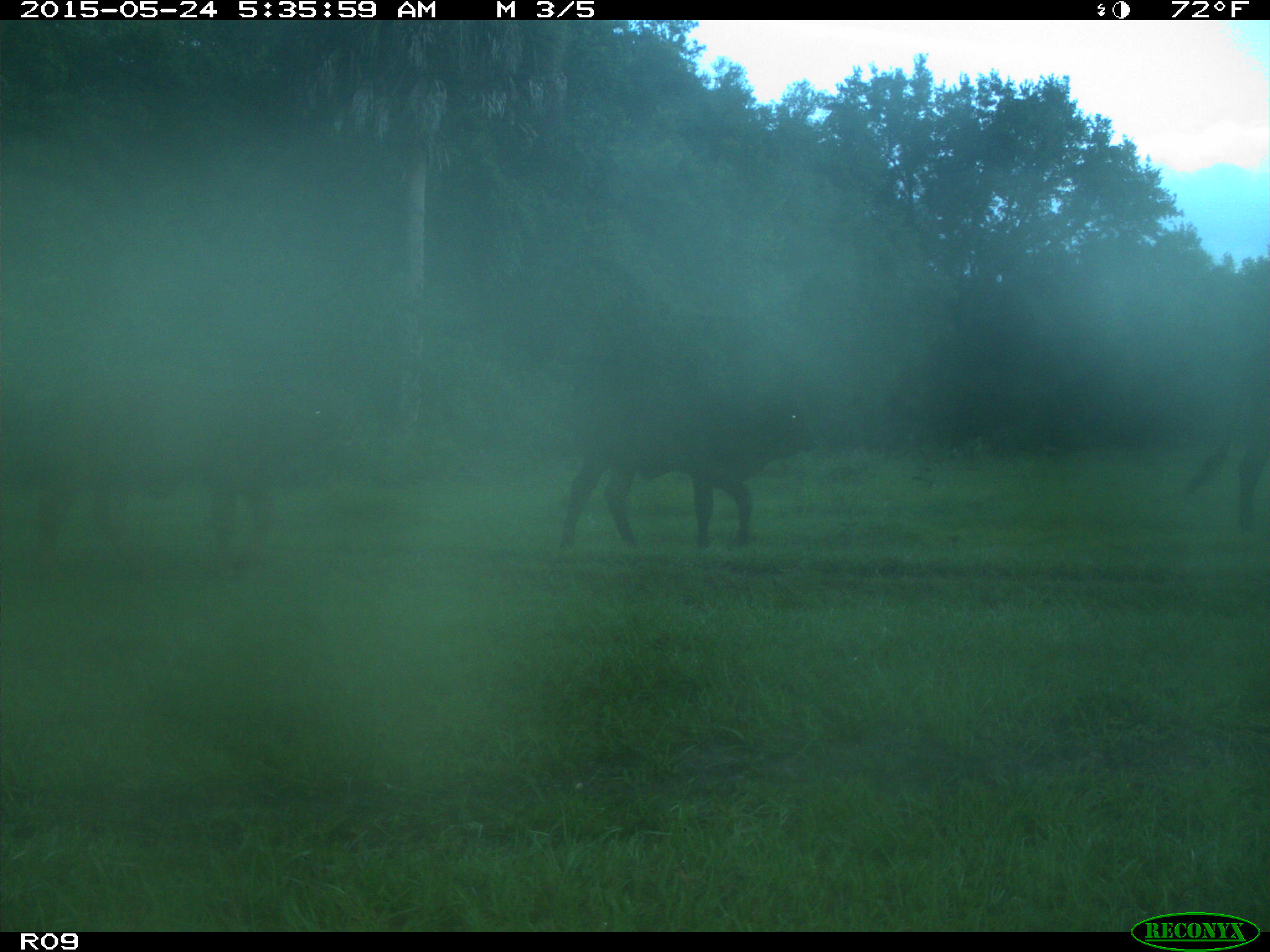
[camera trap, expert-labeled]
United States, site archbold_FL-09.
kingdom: Animalia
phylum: Chordata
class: Mammalia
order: Artiodactyla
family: Bovidae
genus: Bos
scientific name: Bos taurus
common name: domestic cow